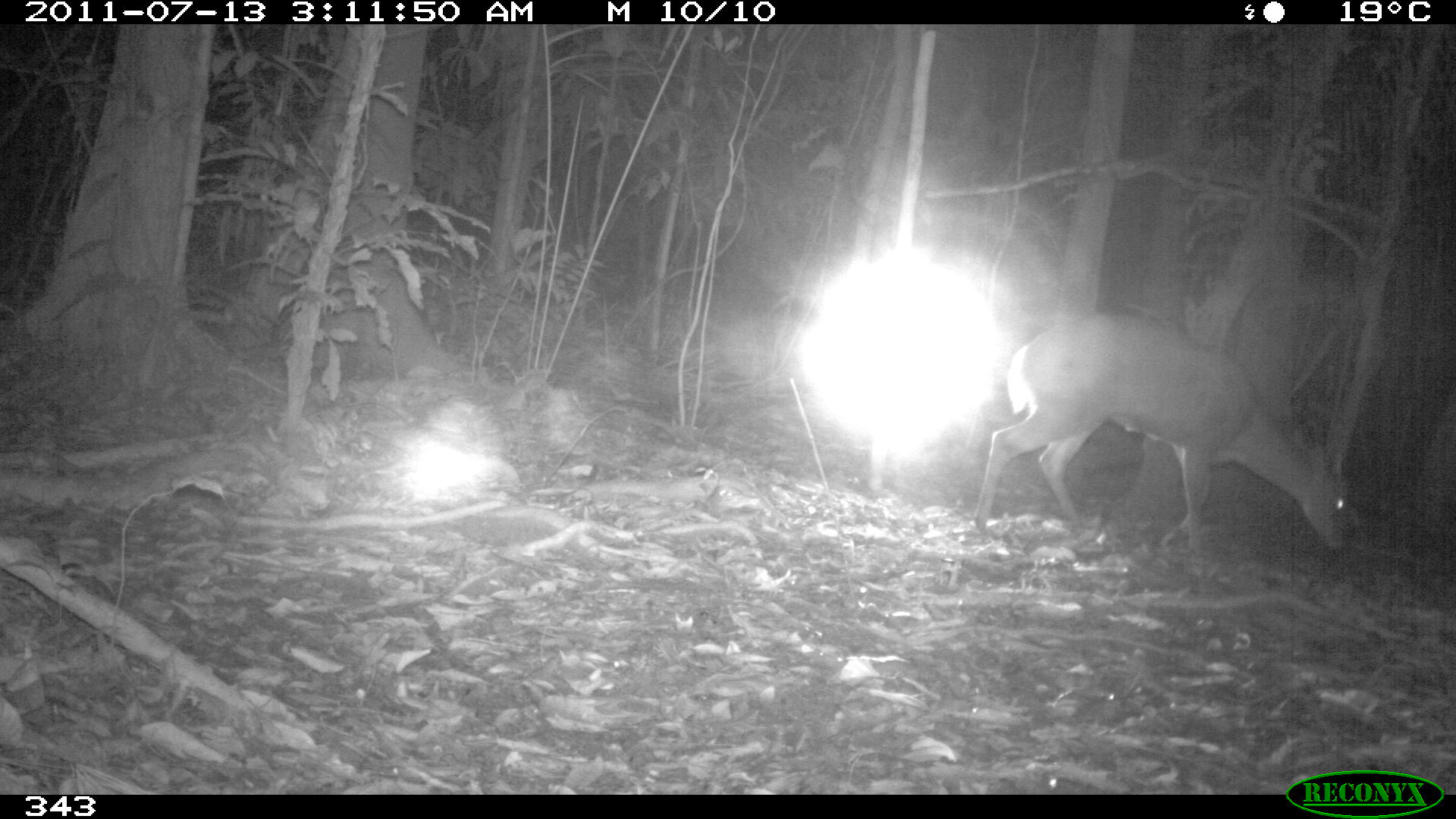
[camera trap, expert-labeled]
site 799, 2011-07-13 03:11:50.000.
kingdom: Animalia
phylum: Chordata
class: Mammalia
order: Artiodactyla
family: Cervidae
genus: Mazama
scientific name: Mazama americana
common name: red brocket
Mazama americana (red brocket).